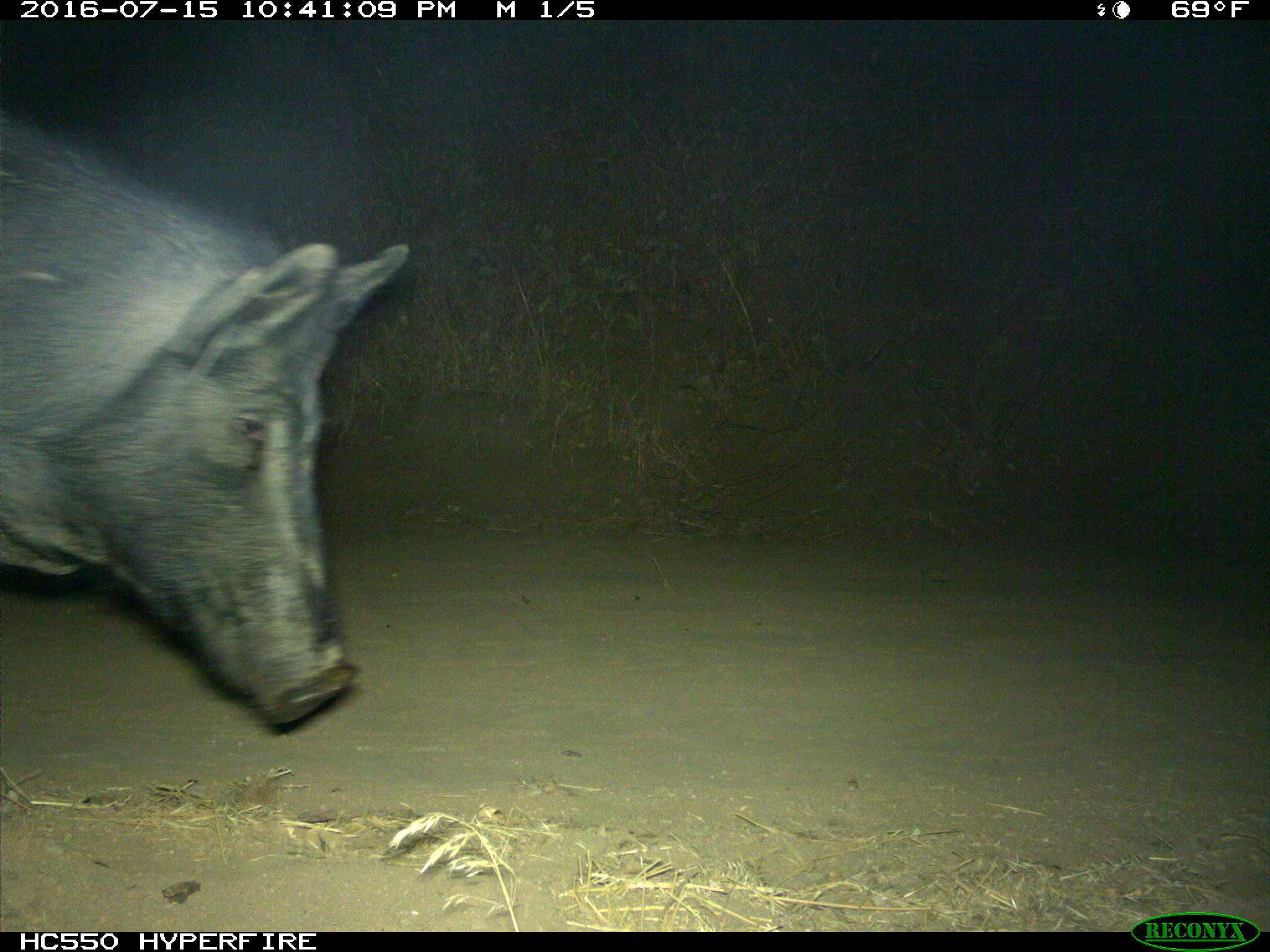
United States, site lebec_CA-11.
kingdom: Animalia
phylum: Chordata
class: Mammalia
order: Artiodactyla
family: Suidae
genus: Sus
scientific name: Sus scrofa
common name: wild boar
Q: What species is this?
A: Sus scrofa (wild boar).